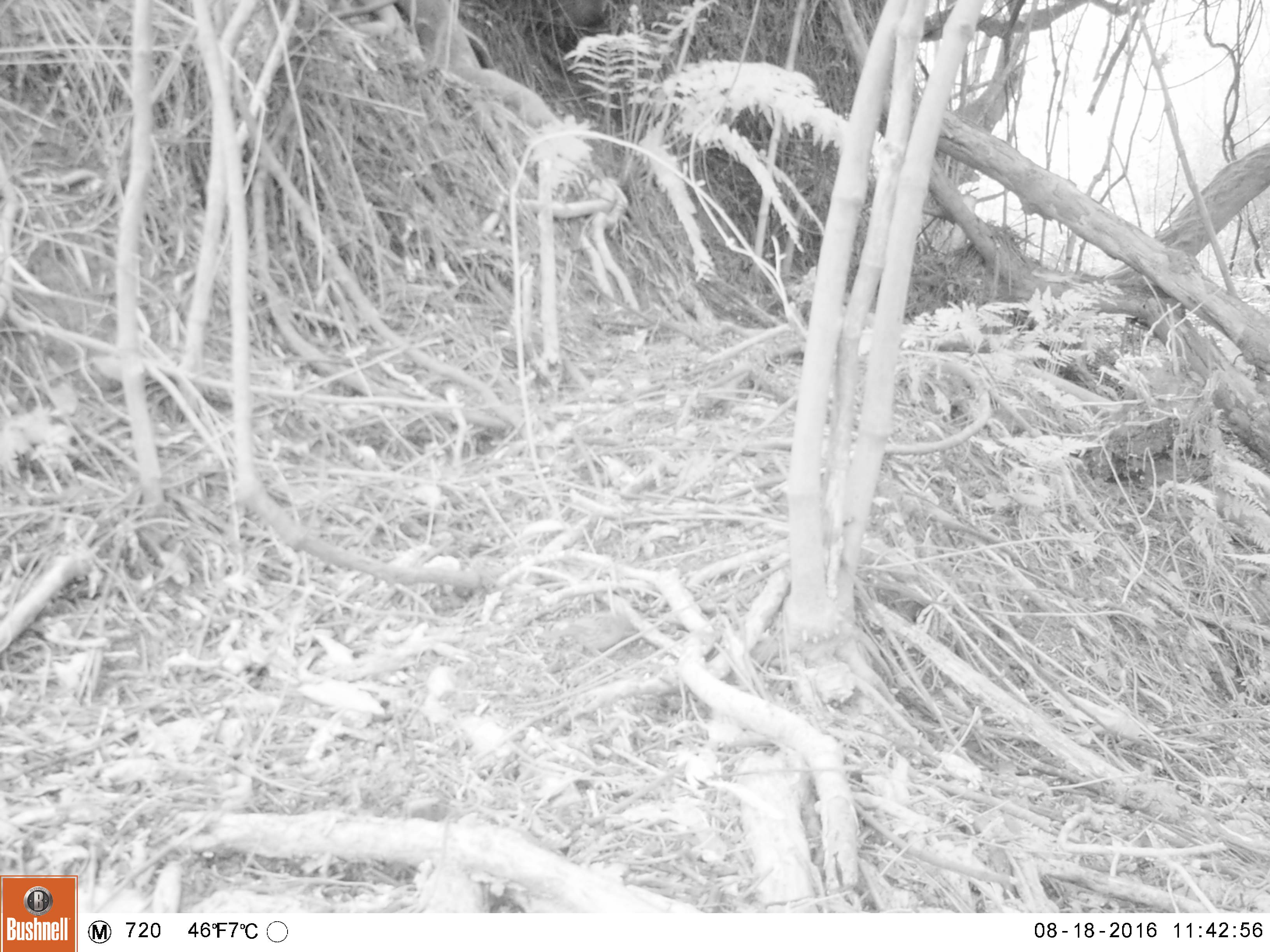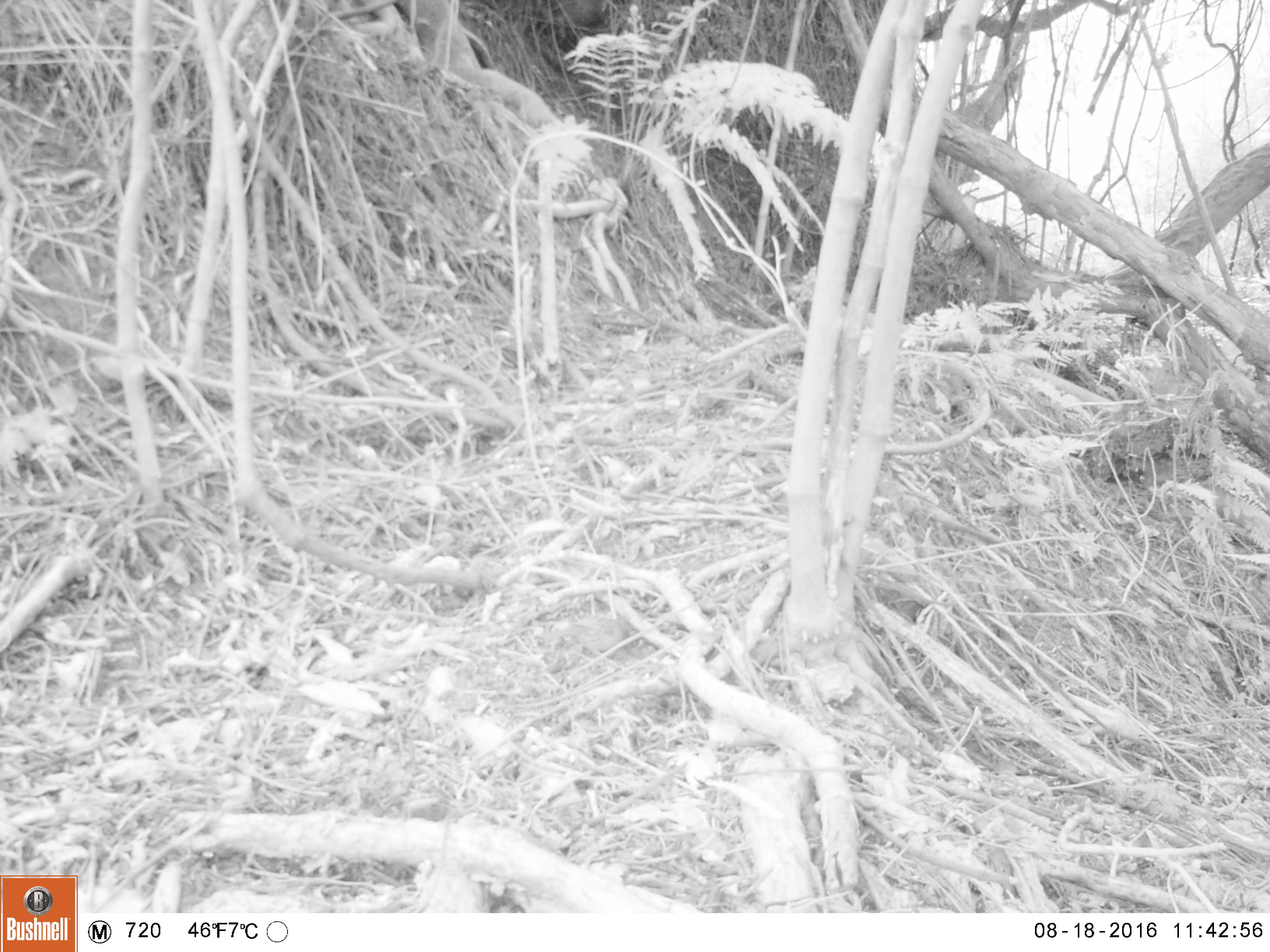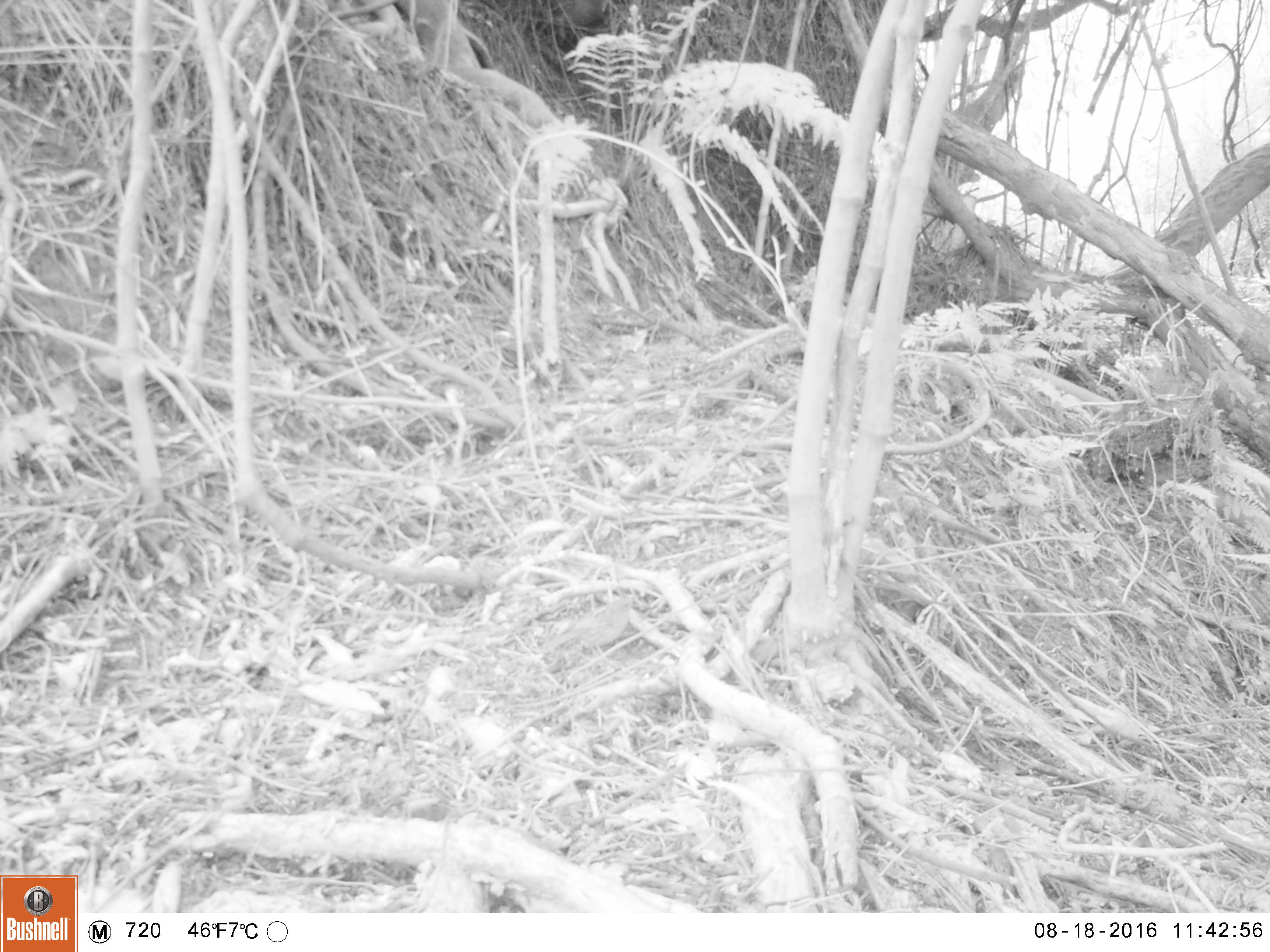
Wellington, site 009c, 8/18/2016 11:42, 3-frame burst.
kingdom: Animalia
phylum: Chordata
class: Aves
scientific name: Aves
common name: bird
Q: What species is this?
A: Bird (Aves).